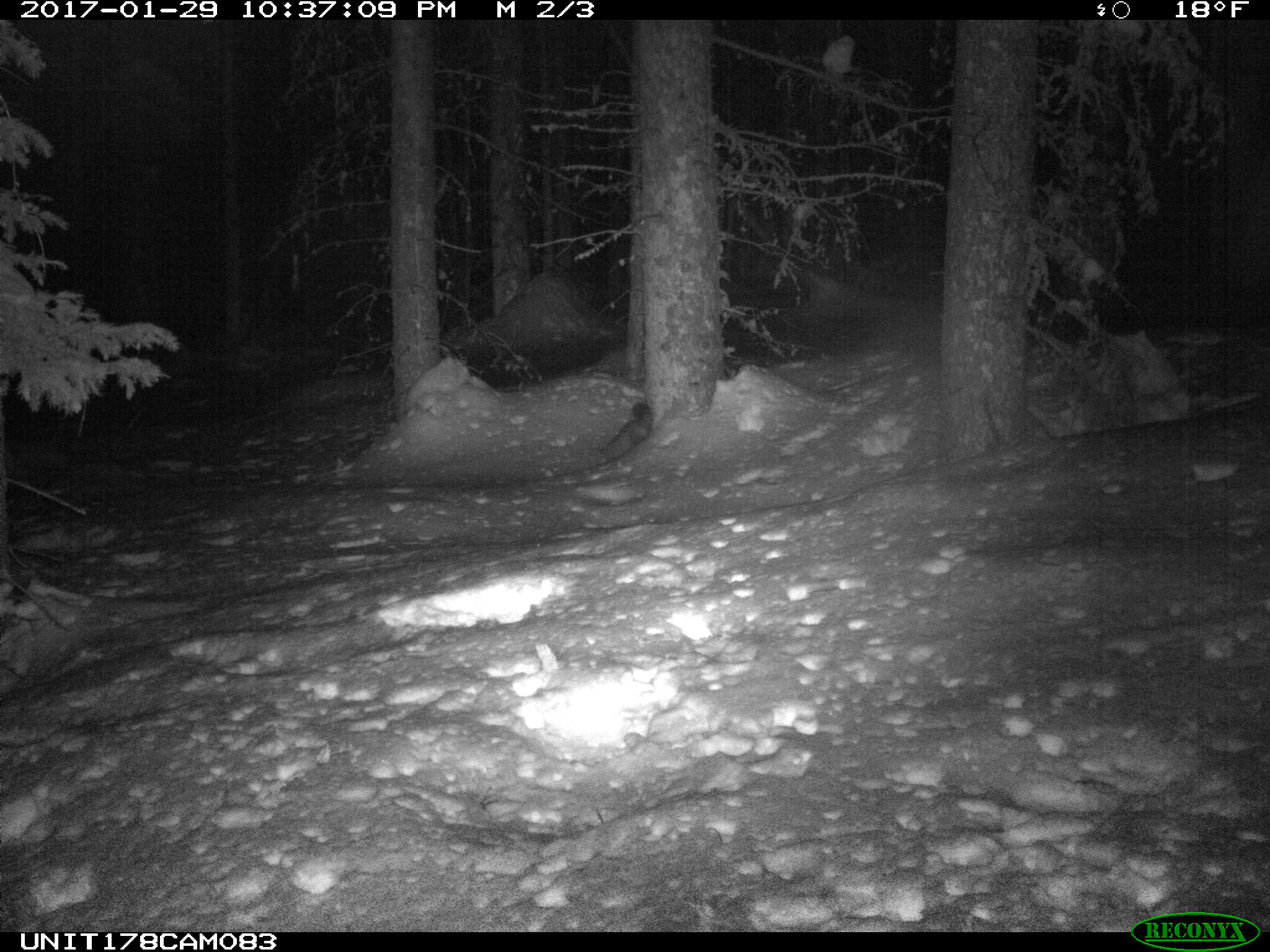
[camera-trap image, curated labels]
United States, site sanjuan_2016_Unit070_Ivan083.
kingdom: Animalia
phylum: Chordata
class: Mammalia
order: Carnivora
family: Mustelidae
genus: Martes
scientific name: Martes americana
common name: american marten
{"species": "Martes americana (american marten)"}